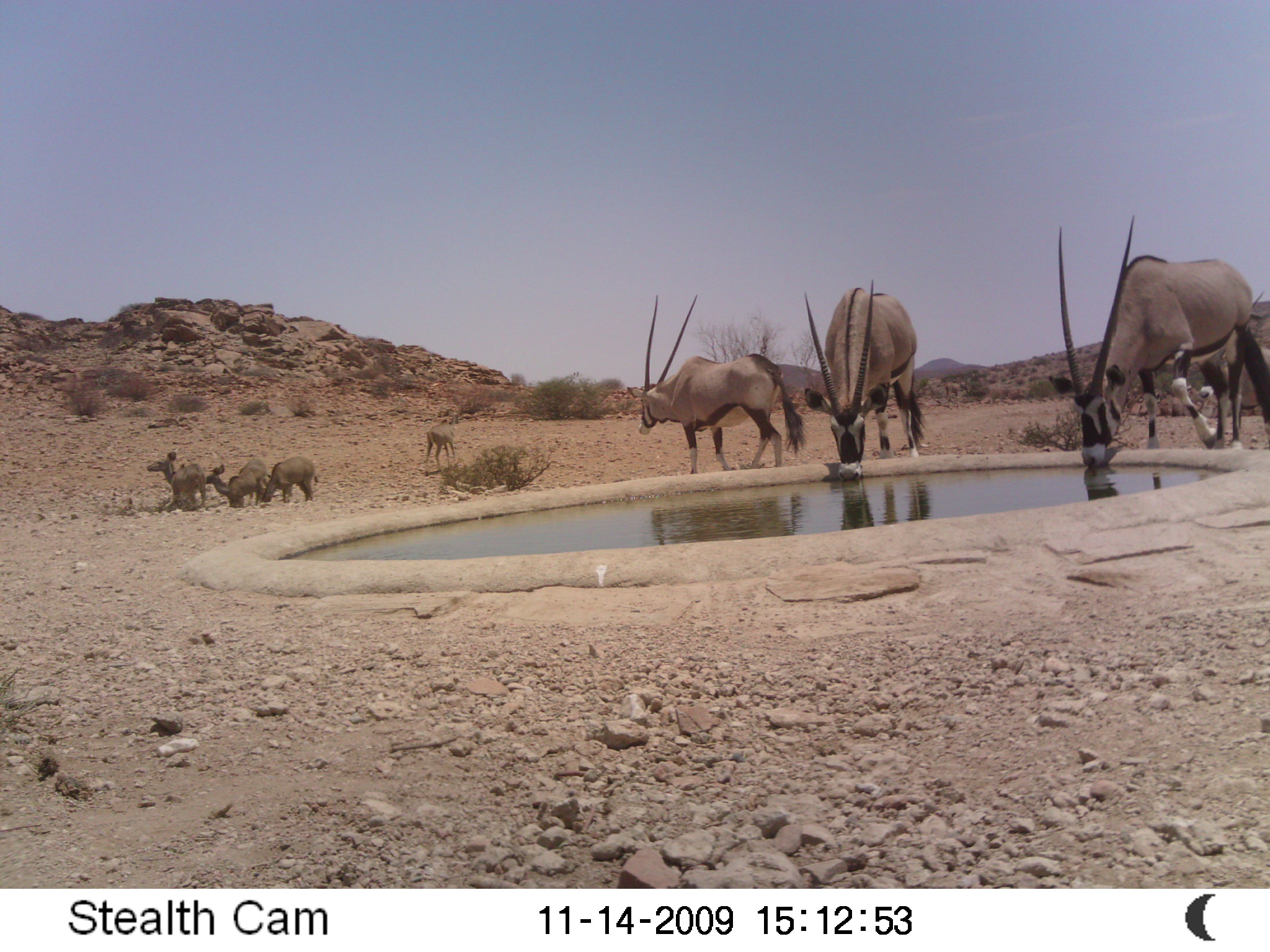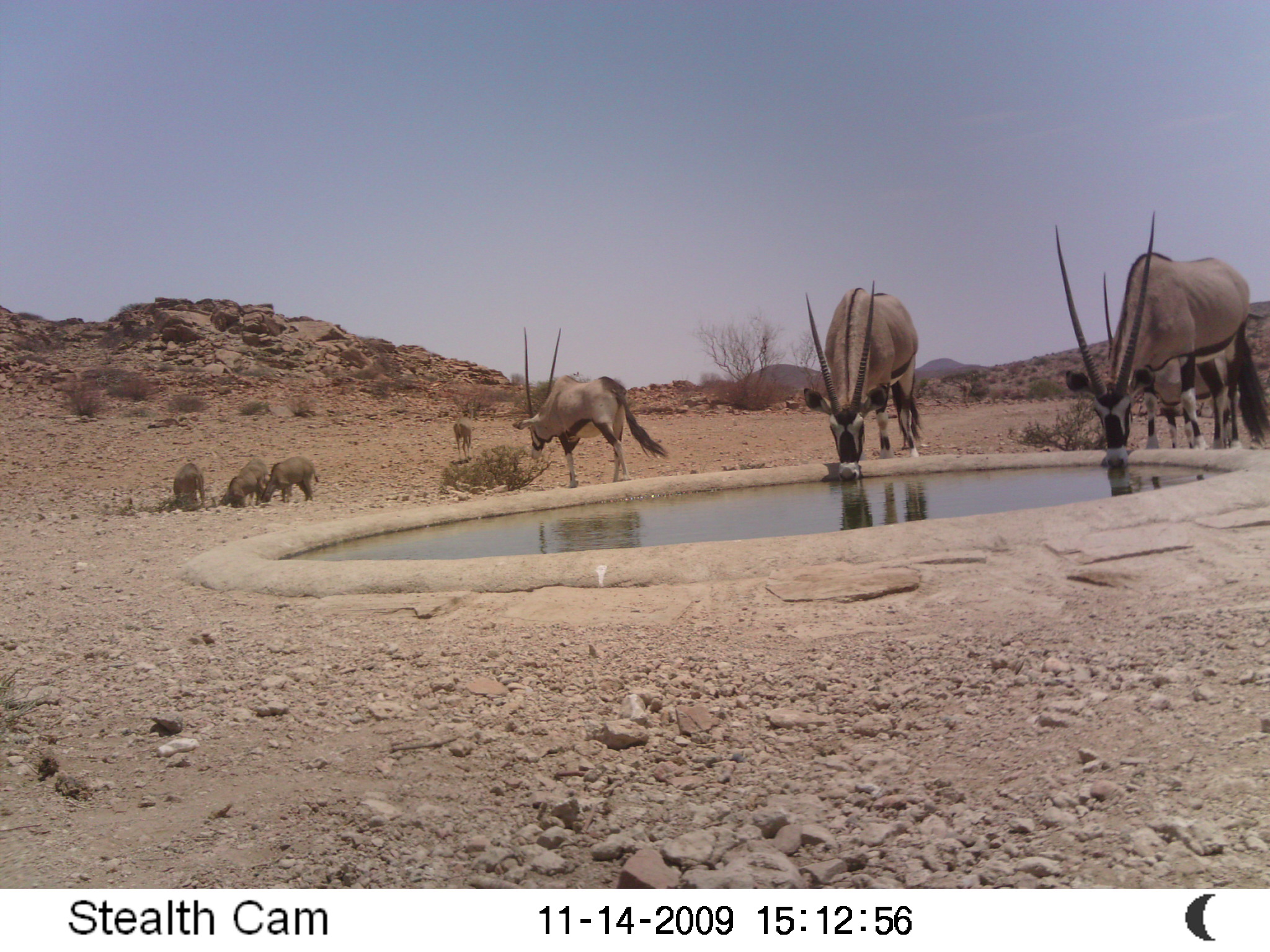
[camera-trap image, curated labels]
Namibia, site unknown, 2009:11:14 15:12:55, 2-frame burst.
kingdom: Animalia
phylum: Chordata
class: Mammalia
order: Artiodactyla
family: Bovidae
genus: Oryx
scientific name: Oryx gazella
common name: gemsbok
Oryx gazella (gemsbok).